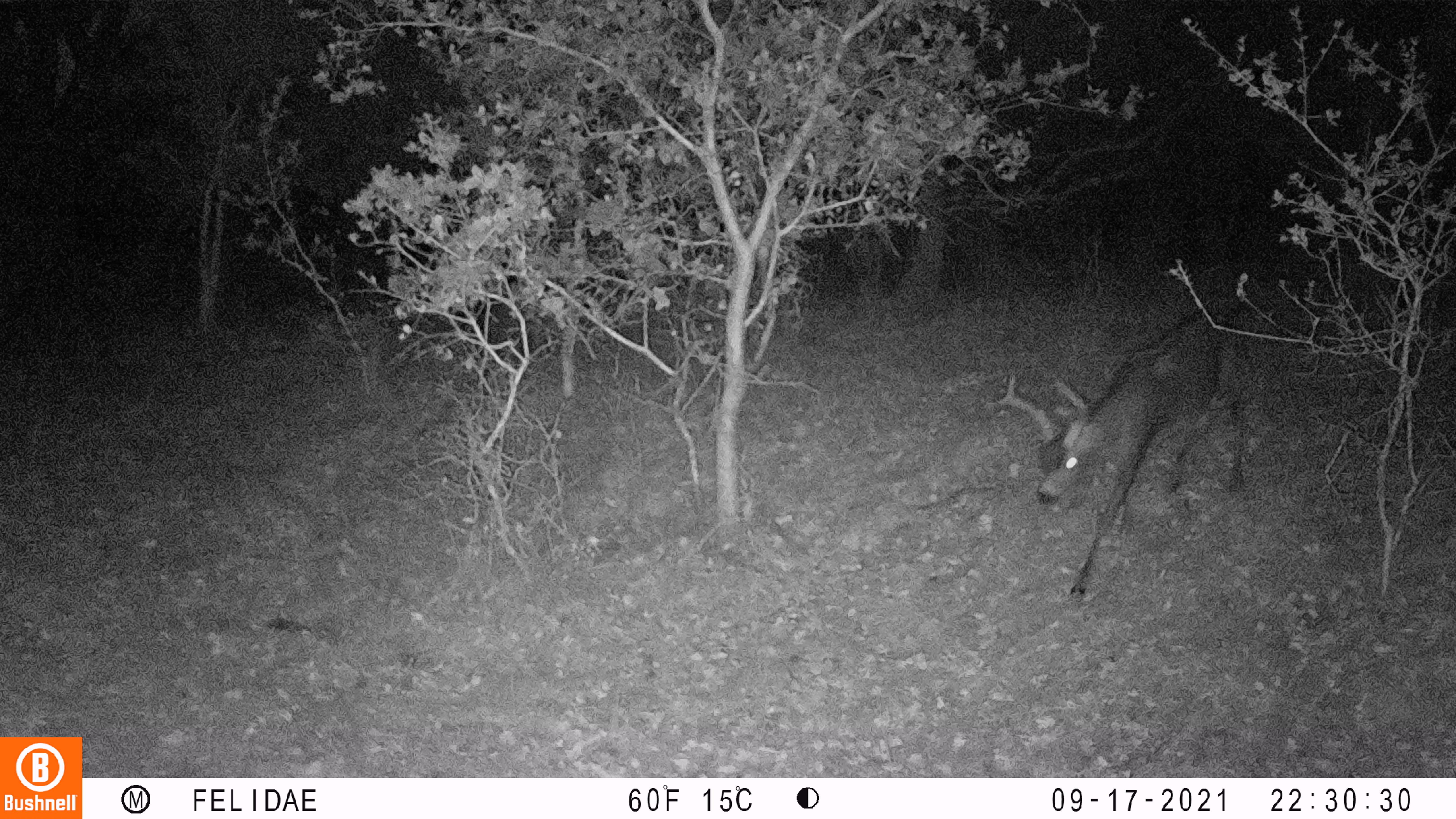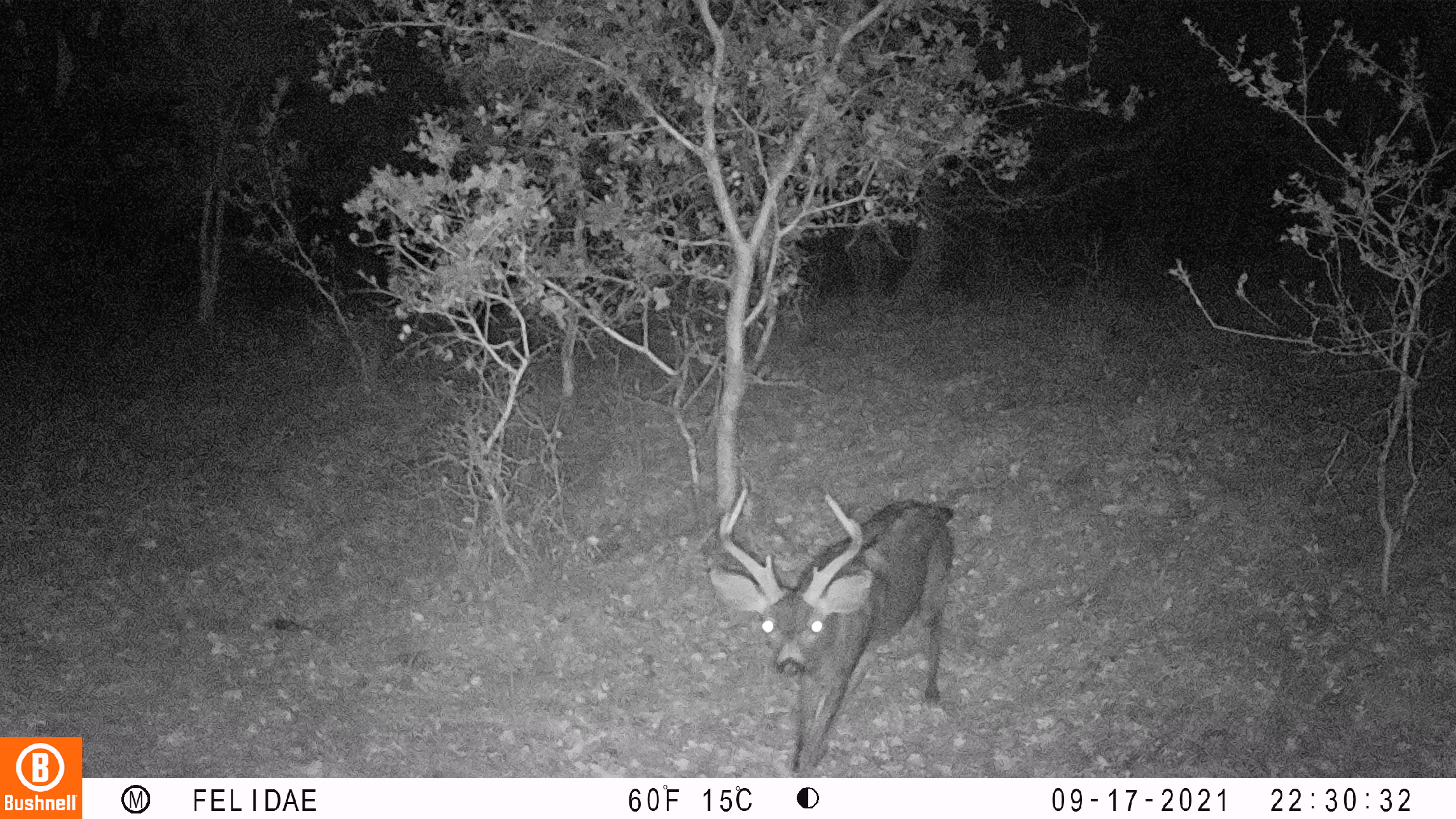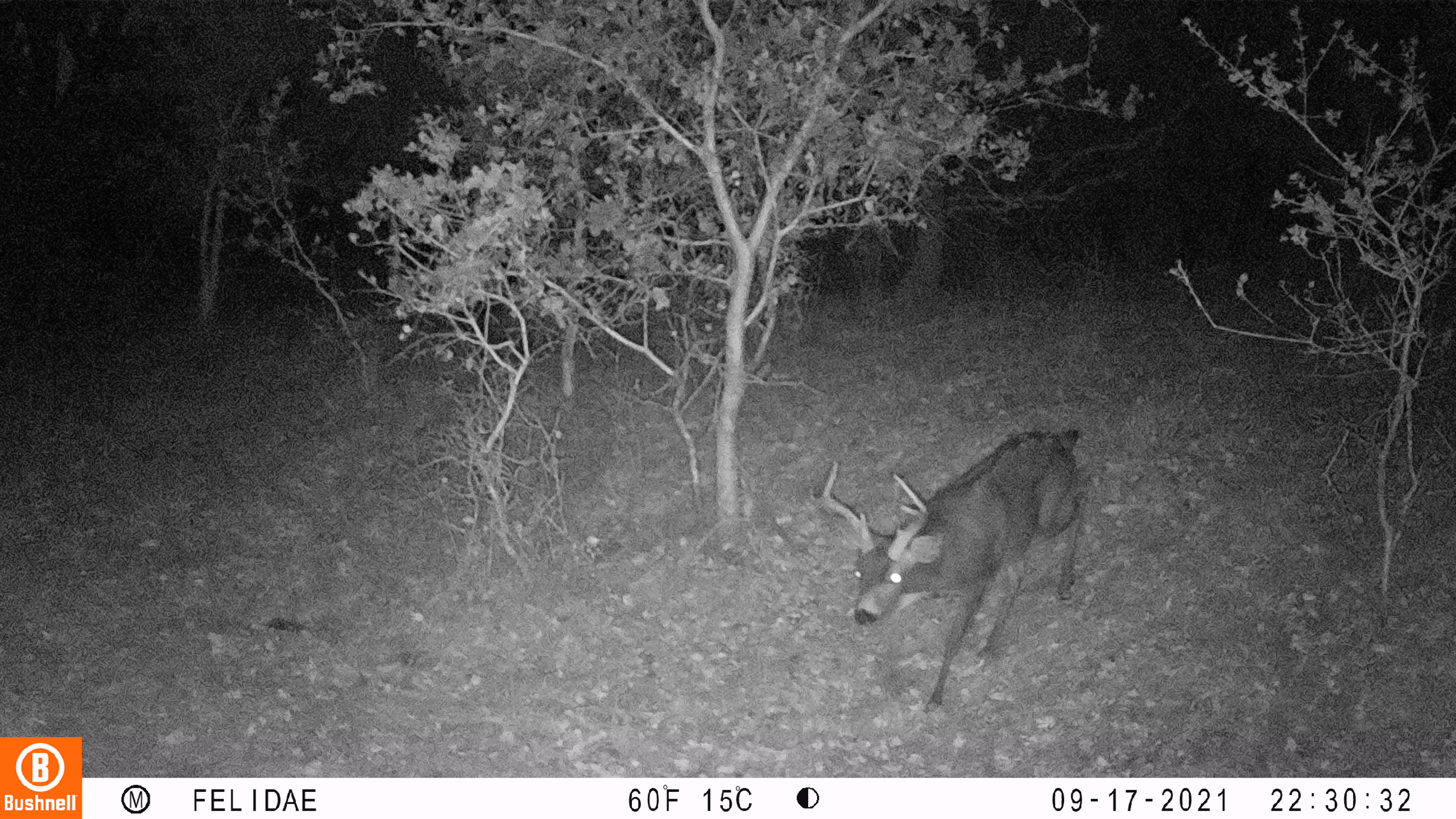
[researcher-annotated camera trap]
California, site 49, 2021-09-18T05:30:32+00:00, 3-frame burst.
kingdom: Animalia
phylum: Chordata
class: Mammalia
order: Artiodactyla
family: Cervidae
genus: Odocoileus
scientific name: Odocoileus hemionus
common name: mule deer